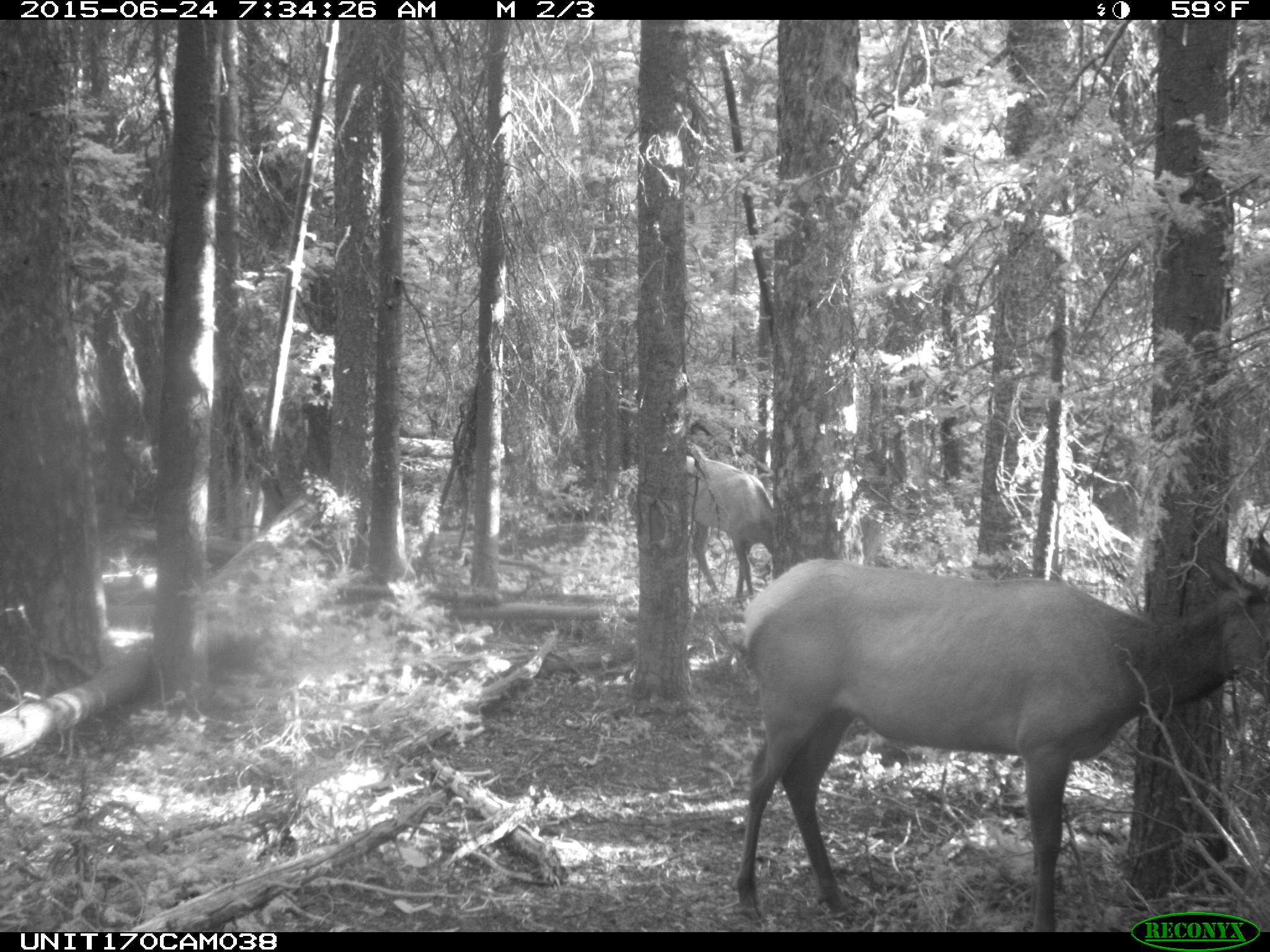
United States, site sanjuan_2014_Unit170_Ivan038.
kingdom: Animalia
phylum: Chordata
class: Mammalia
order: Artiodactyla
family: Cervidae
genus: Cervus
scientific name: Cervus elaphus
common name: red deer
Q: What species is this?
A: Cervus elaphus (red deer).